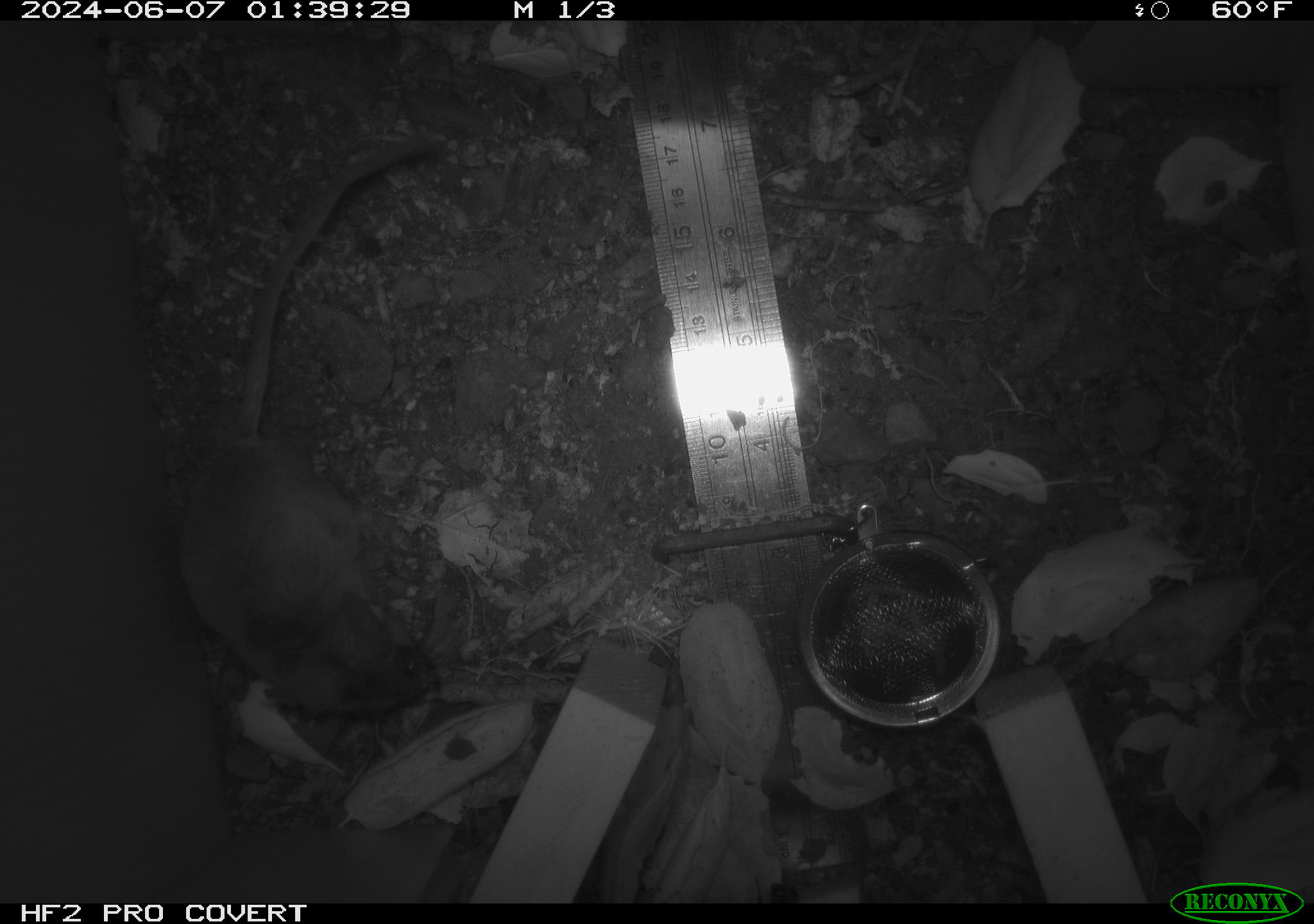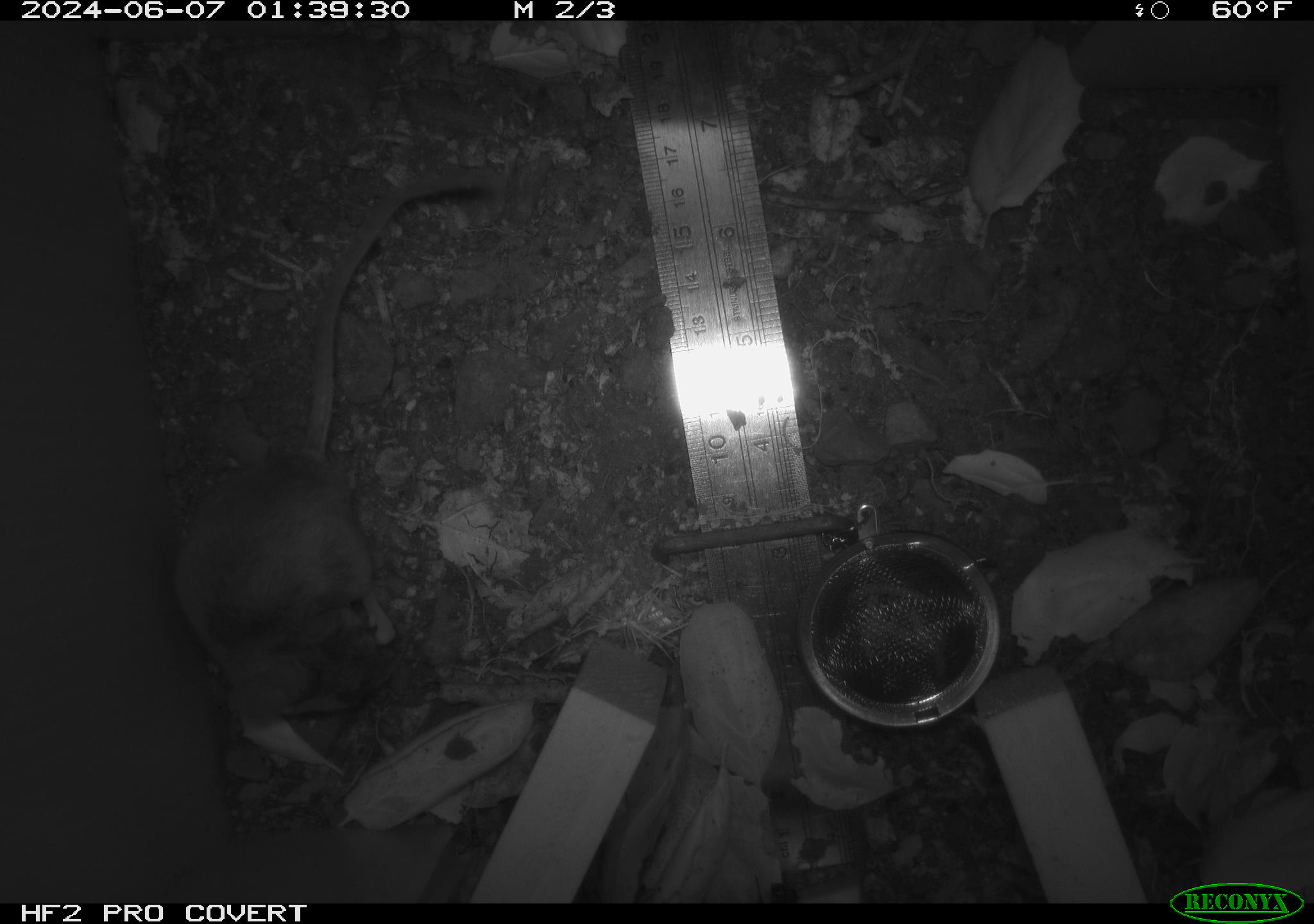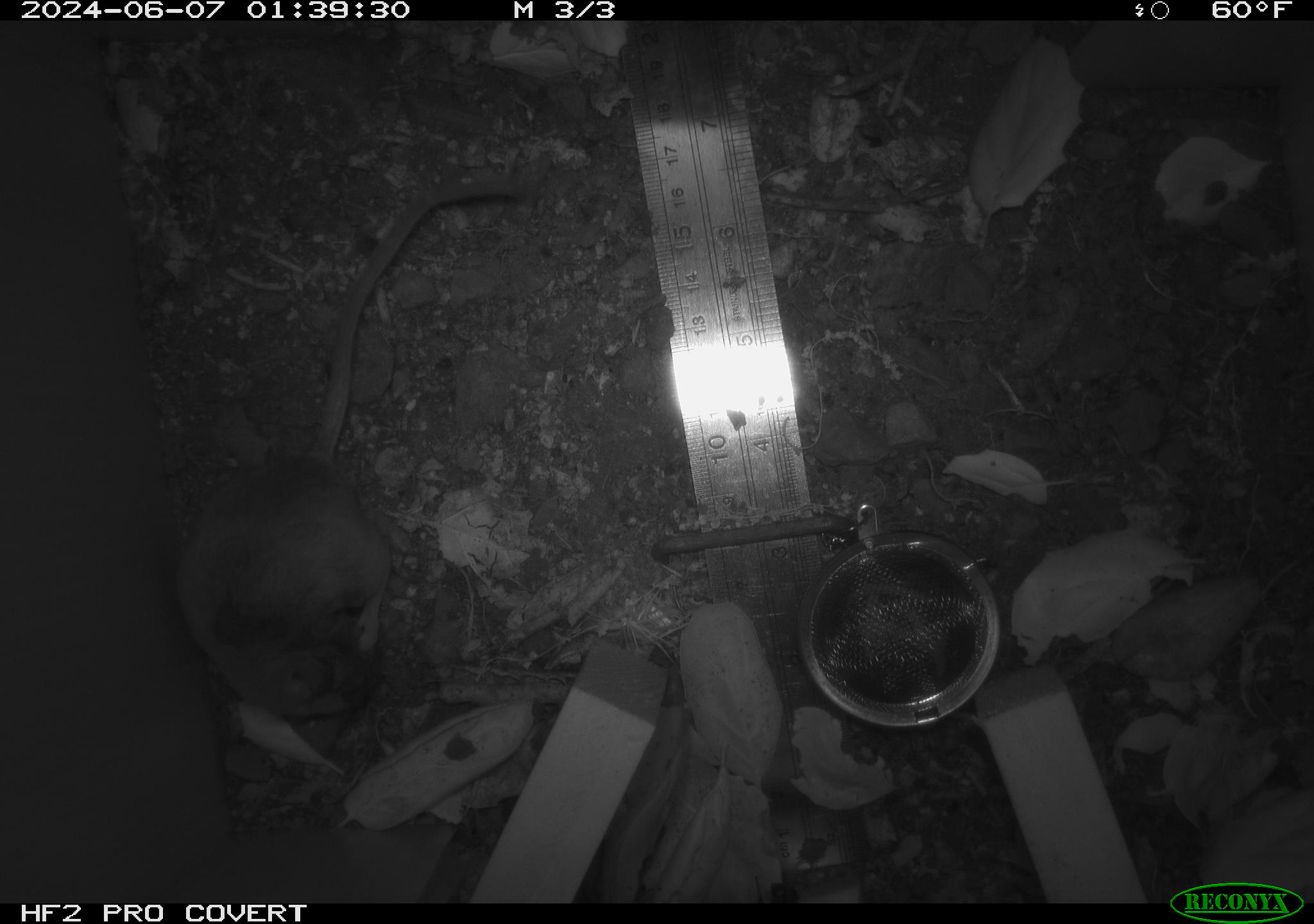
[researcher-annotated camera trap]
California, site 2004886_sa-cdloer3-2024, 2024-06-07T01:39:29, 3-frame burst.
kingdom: Animalia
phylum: Chordata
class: Mammalia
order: Rodentia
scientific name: Rodentia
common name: rodent